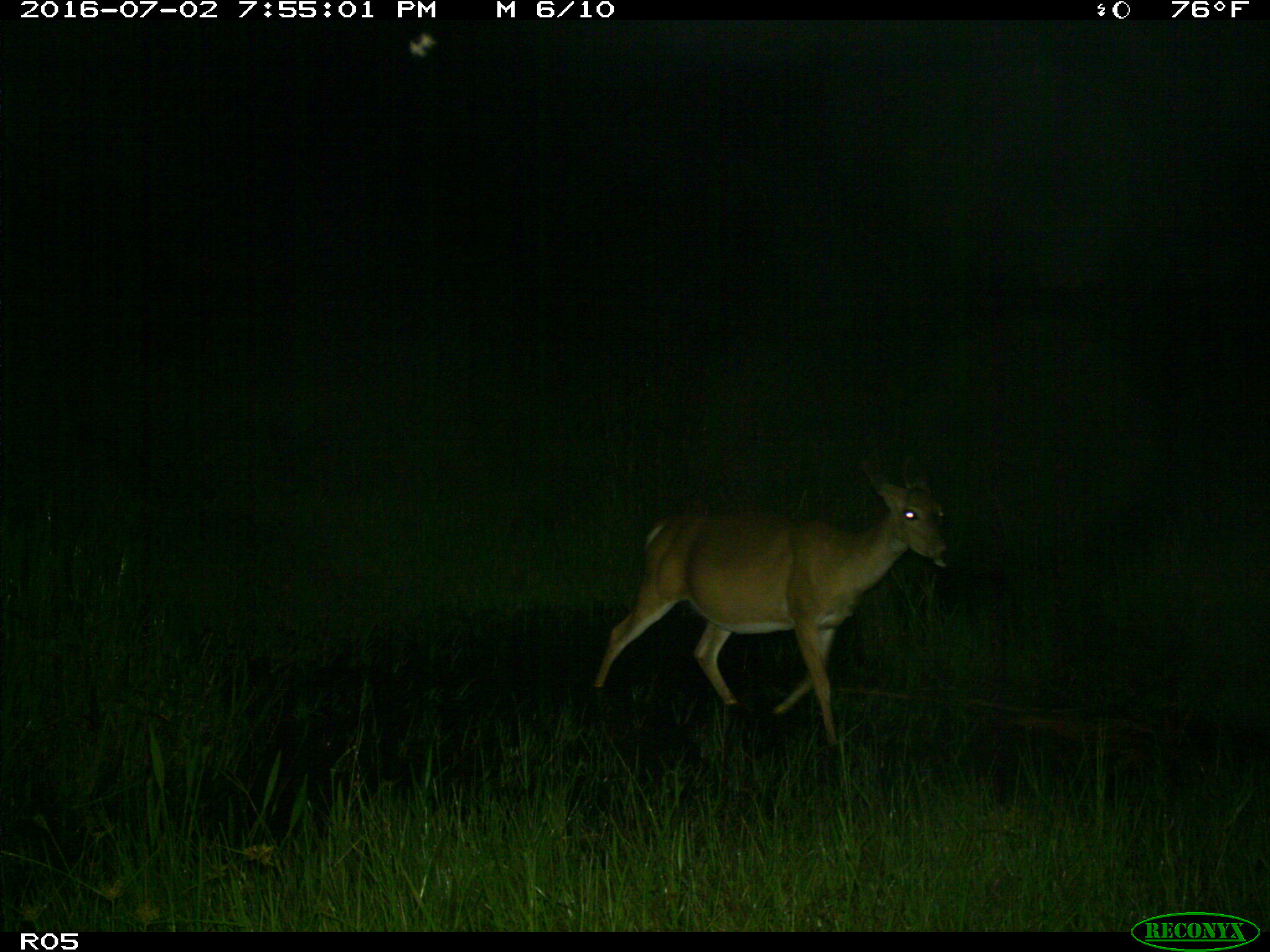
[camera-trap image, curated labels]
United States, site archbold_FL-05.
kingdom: Animalia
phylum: Chordata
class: Mammalia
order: Artiodactyla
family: Cervidae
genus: Odocoileus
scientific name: Odocoileus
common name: deer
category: unidentified deer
Unidentified deer (deer) (Odocoileus).